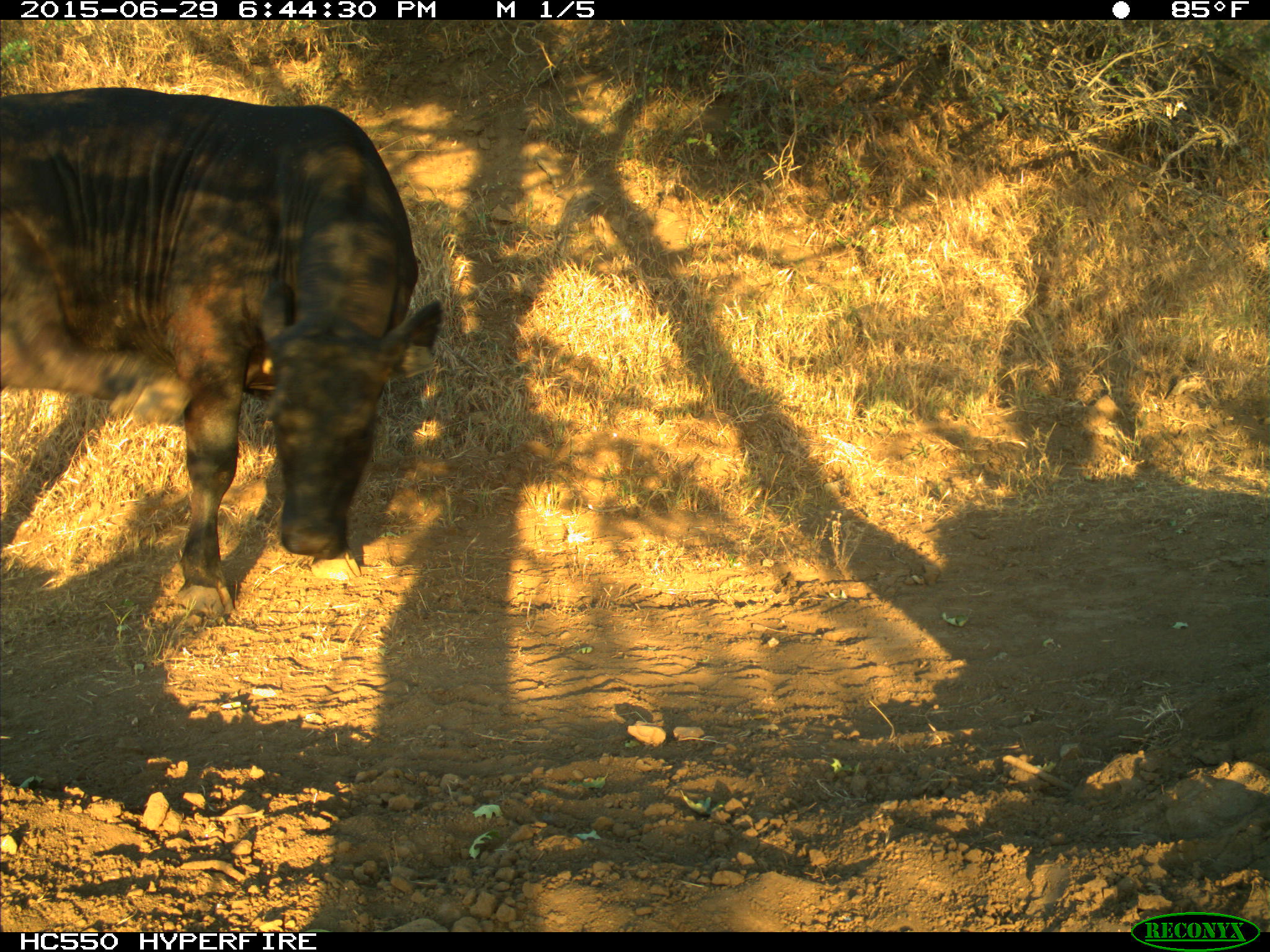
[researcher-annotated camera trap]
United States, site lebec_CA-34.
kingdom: Animalia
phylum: Chordata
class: Mammalia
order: Artiodactyla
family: Bovidae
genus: Bos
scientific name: Bos taurus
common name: domestic cow